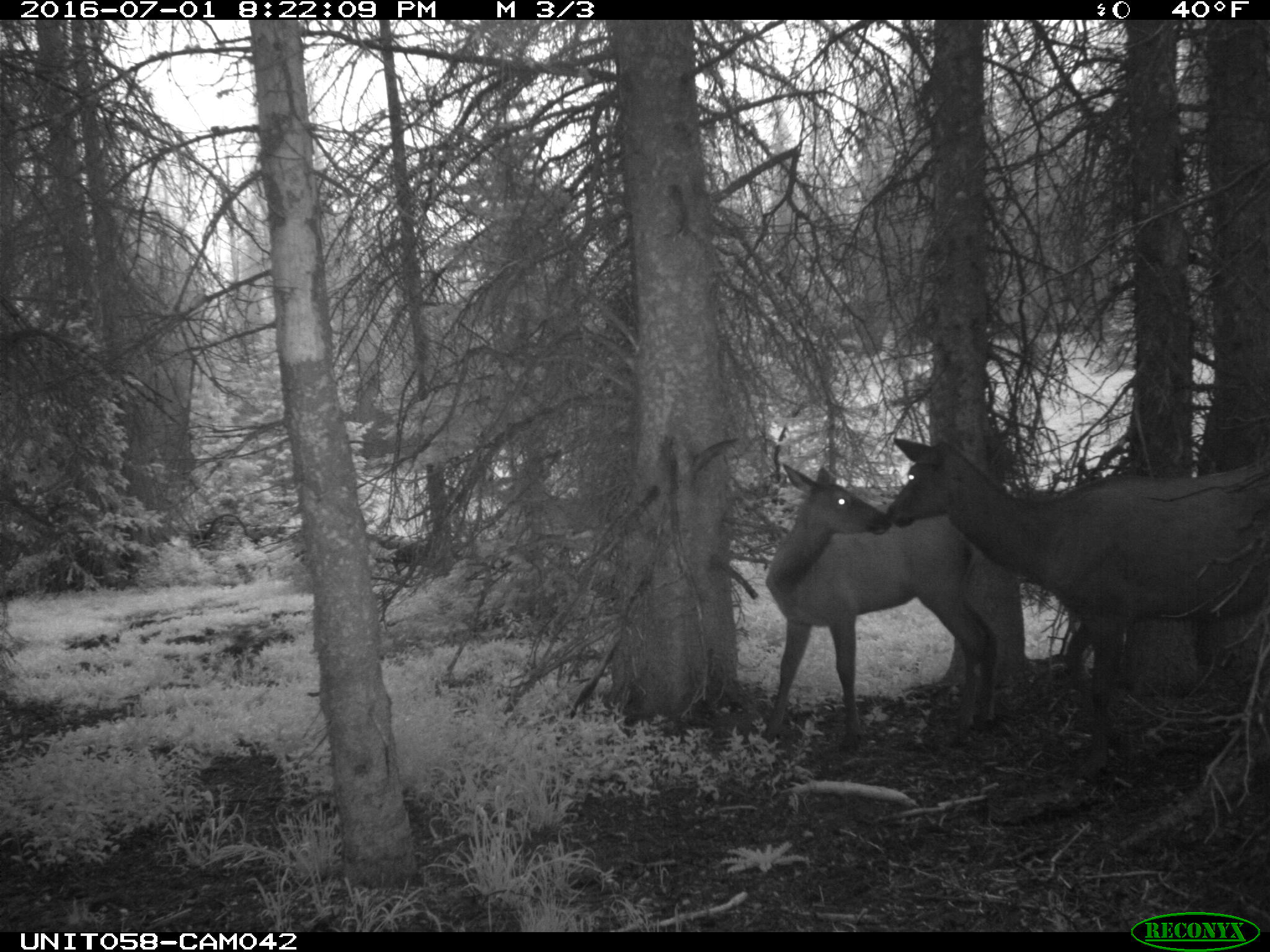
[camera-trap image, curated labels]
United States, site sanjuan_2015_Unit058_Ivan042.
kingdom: Animalia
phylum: Chordata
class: Mammalia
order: Artiodactyla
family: Cervidae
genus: Cervus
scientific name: Cervus elaphus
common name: red deer